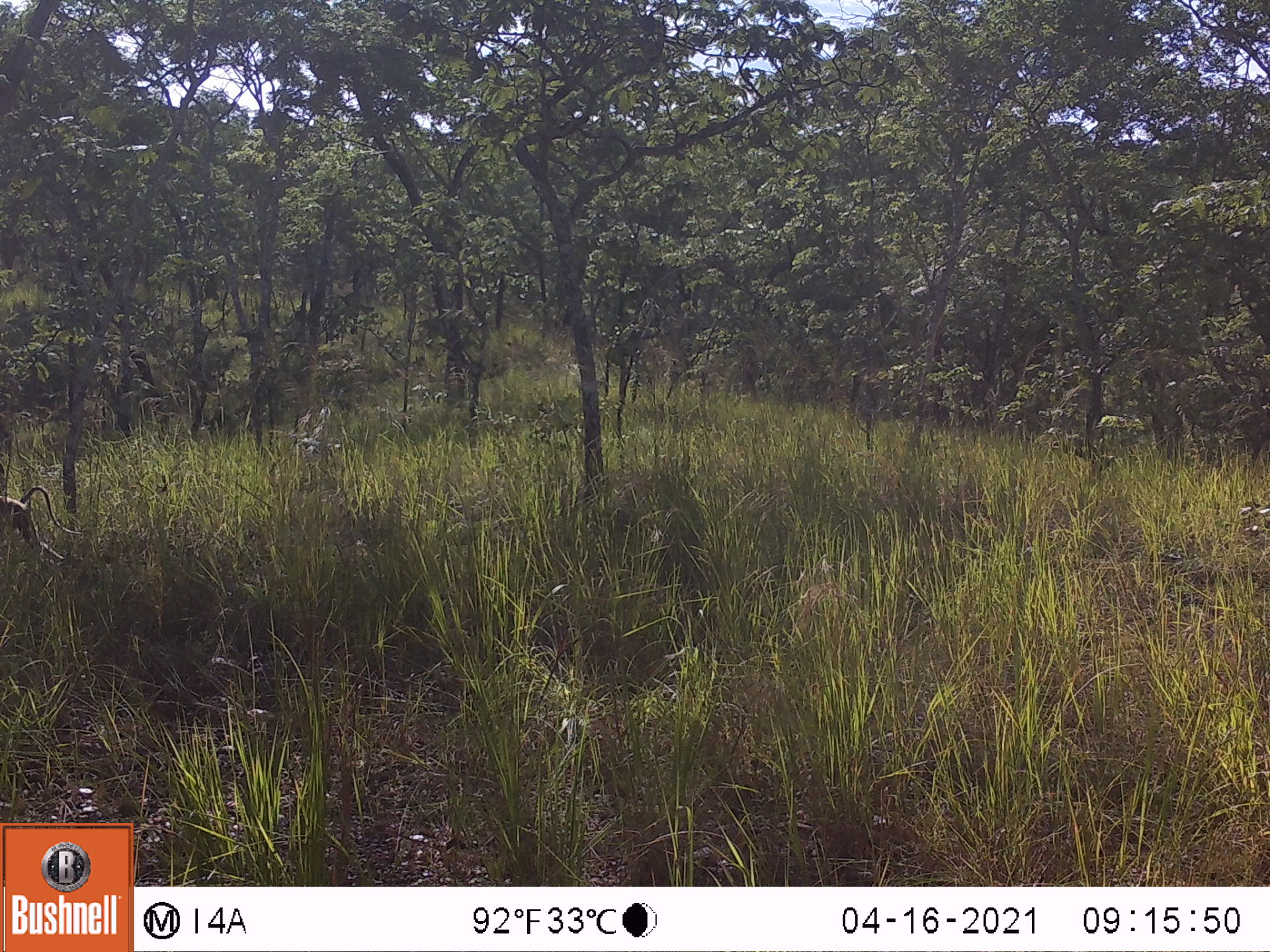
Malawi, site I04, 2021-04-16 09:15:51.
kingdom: Animalia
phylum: Chordata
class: Mammalia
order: Primates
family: Cercopithecidae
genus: Papio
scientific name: Papio cynocephalus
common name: yellow baboon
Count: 1.